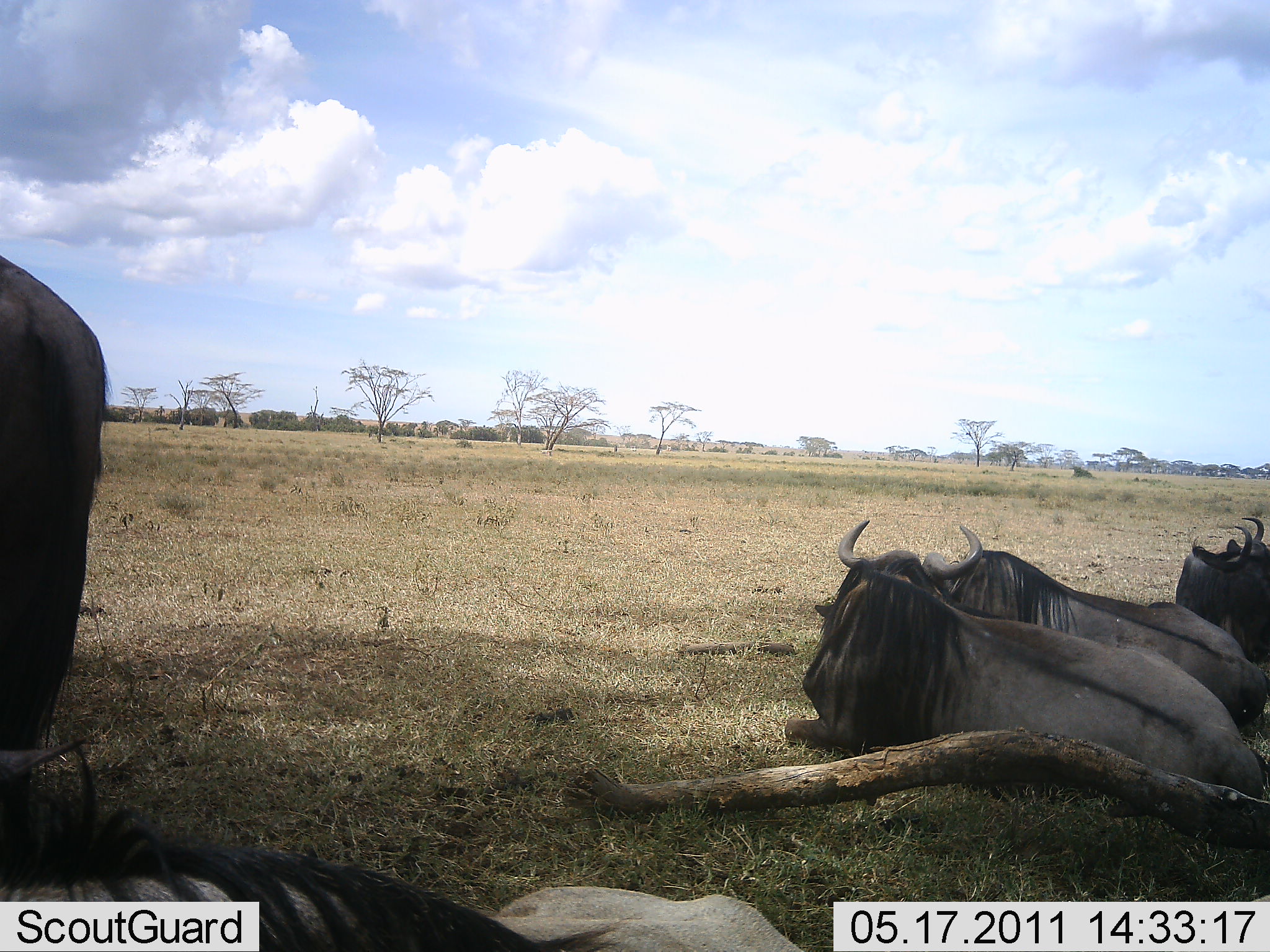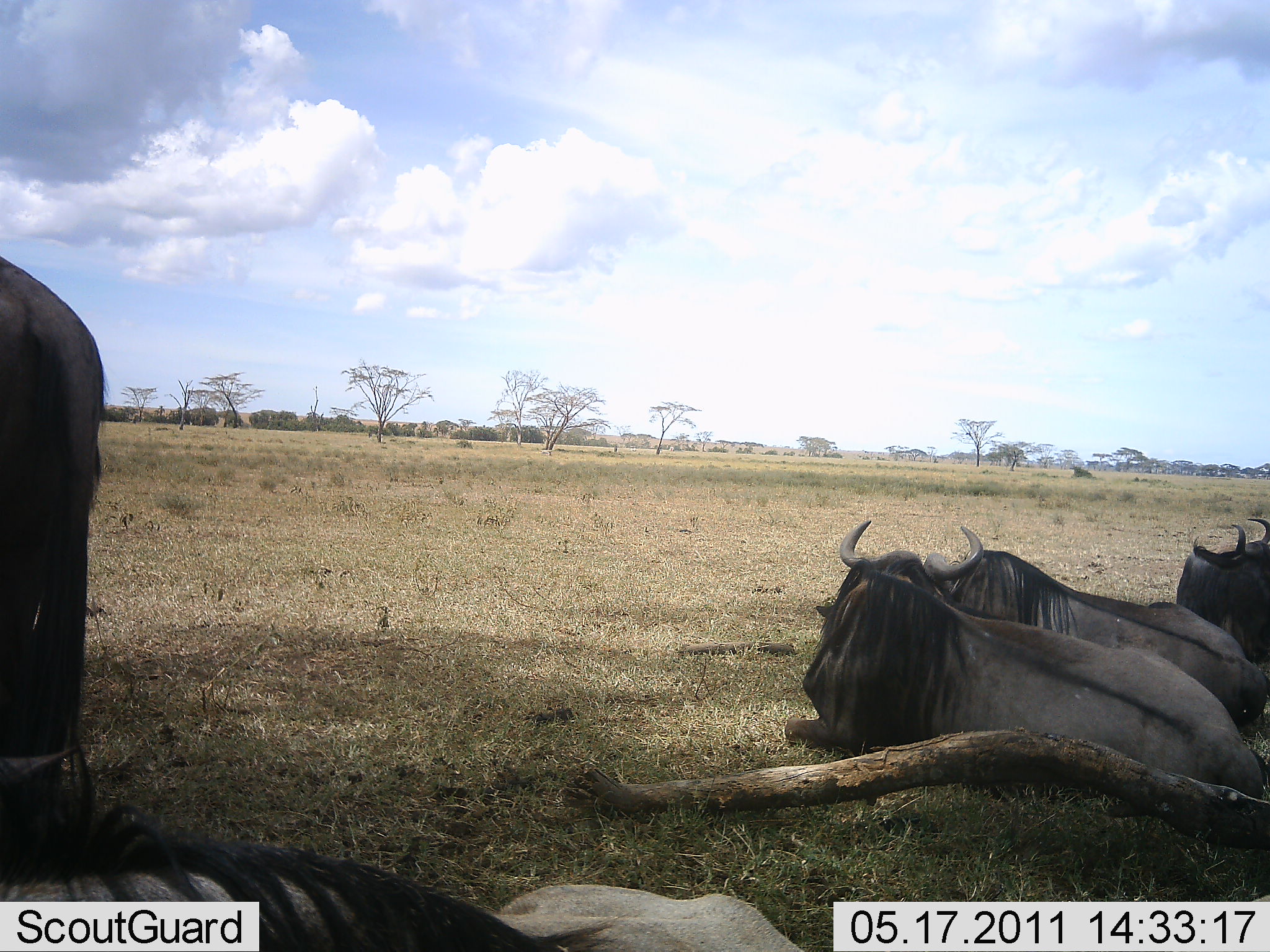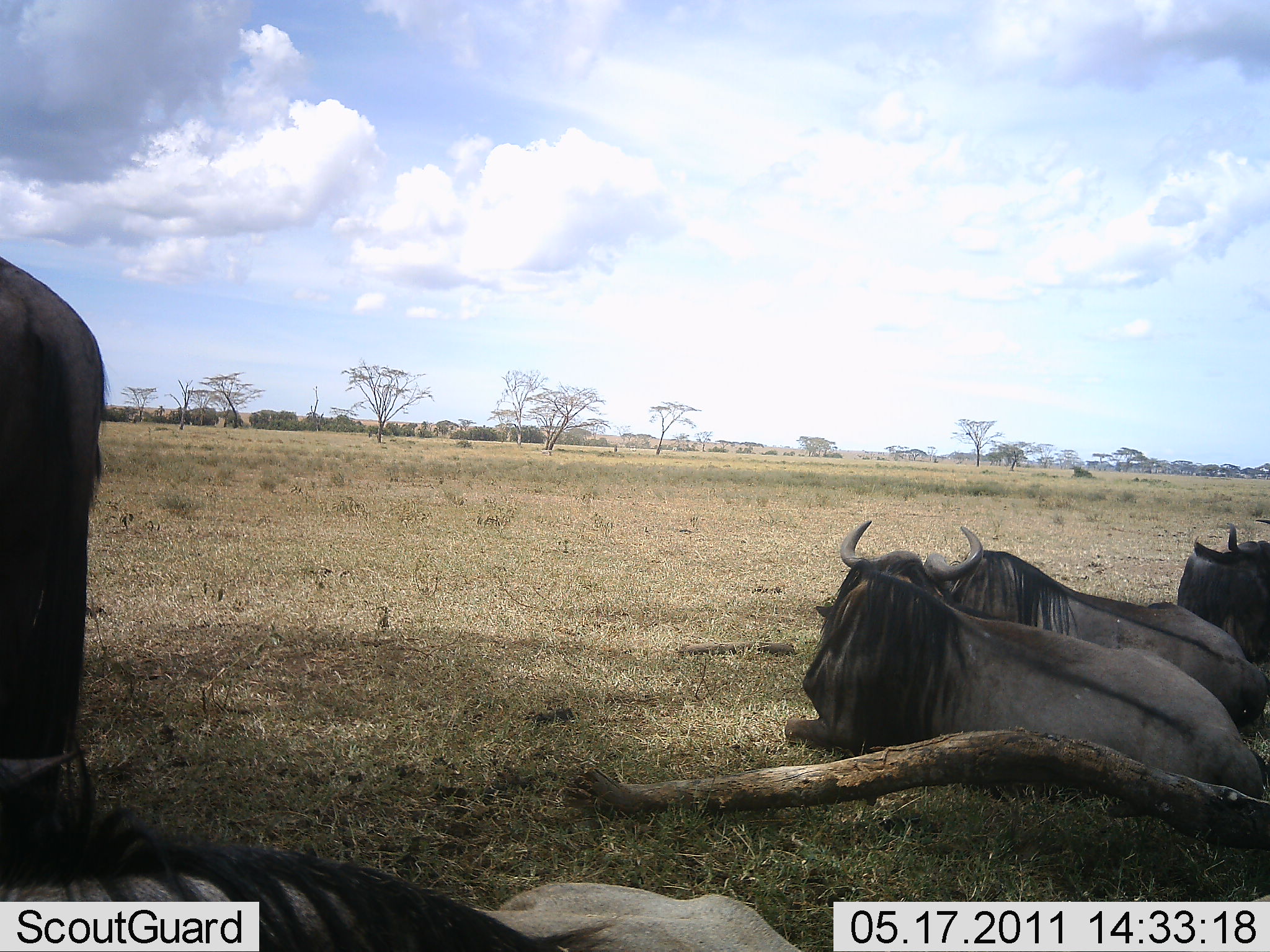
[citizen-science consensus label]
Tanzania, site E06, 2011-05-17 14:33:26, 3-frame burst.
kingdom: Animalia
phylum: Chordata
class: Mammalia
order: Artiodactyla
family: Bovidae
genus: Connochaetes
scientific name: Connochaetes taurinus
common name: blue wildebeest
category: wildebeest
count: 5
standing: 67%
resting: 100%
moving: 0%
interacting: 0%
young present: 0%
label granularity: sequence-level